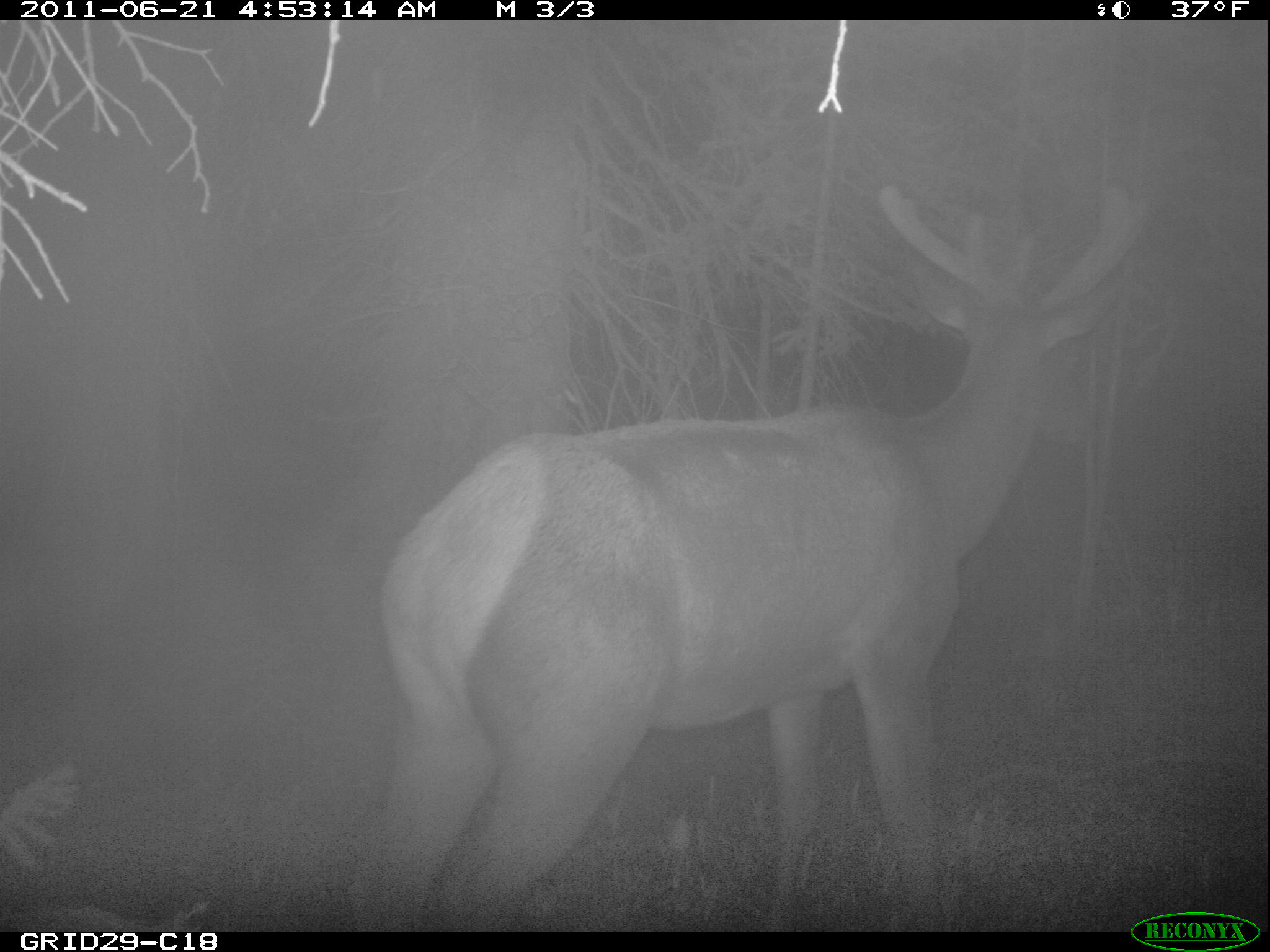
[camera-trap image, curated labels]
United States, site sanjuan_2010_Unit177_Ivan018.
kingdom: Animalia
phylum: Chordata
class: Mammalia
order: Artiodactyla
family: Cervidae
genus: Cervus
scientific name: Cervus elaphus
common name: red deer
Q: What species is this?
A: Cervus elaphus (red deer).